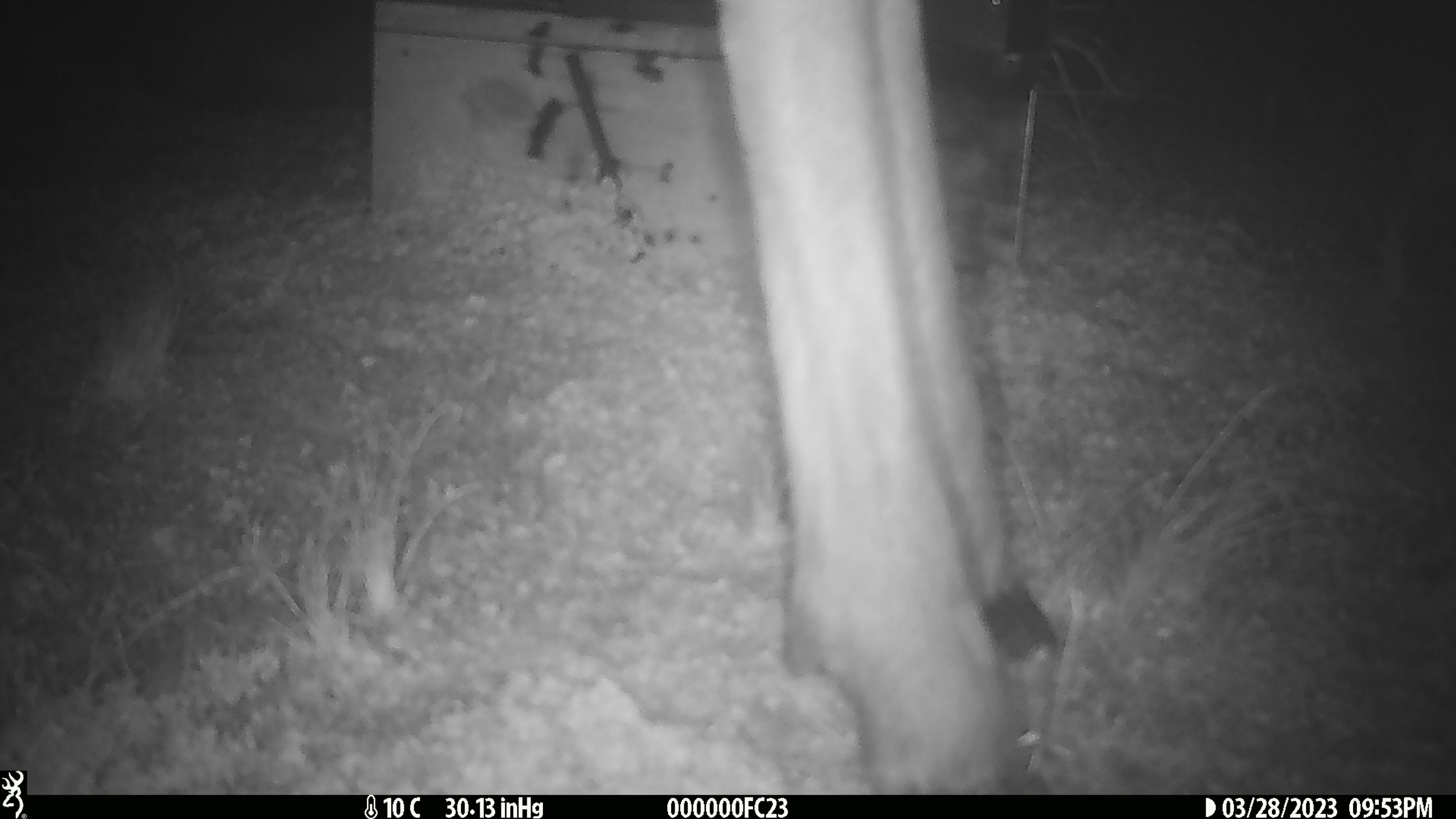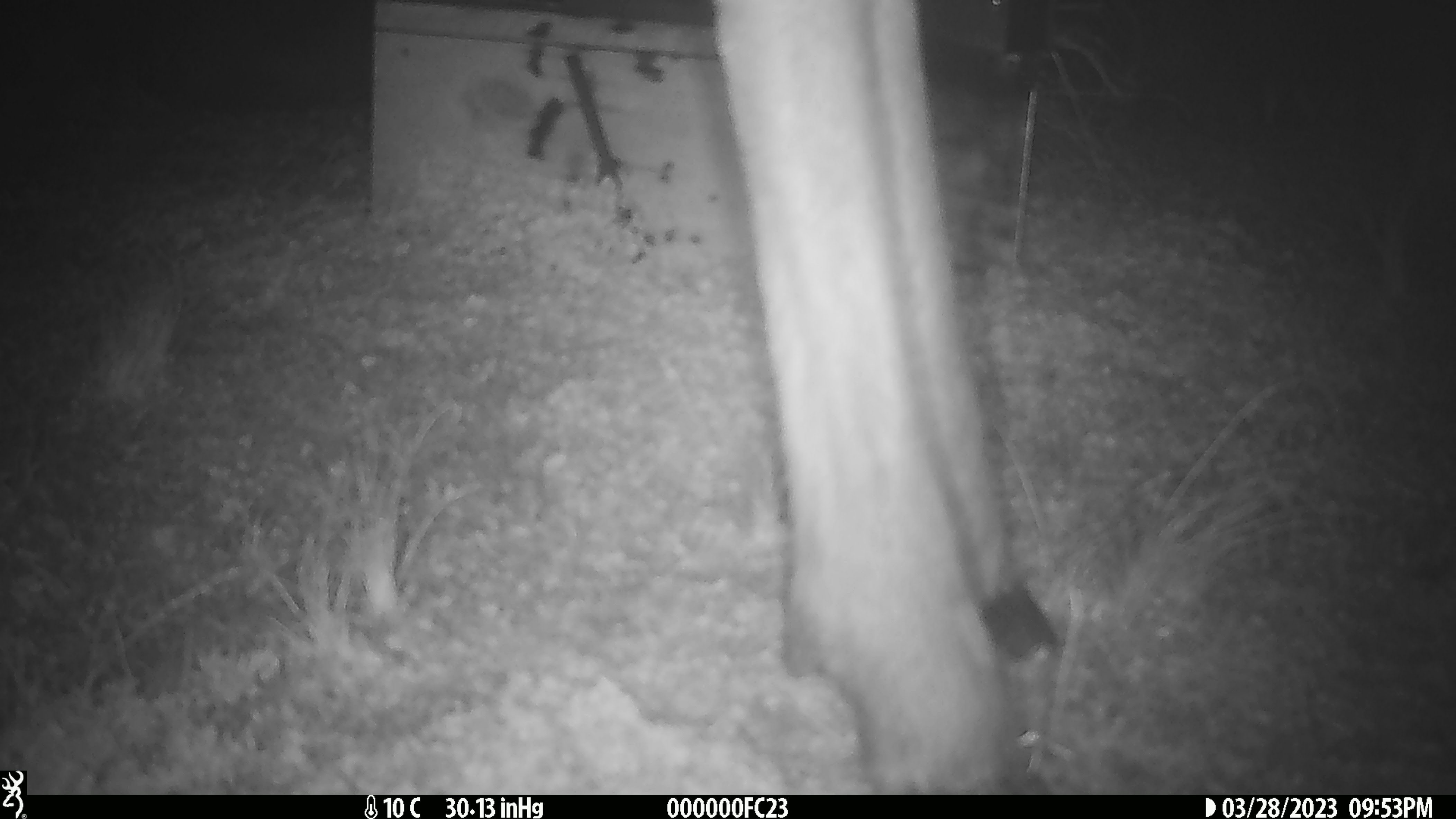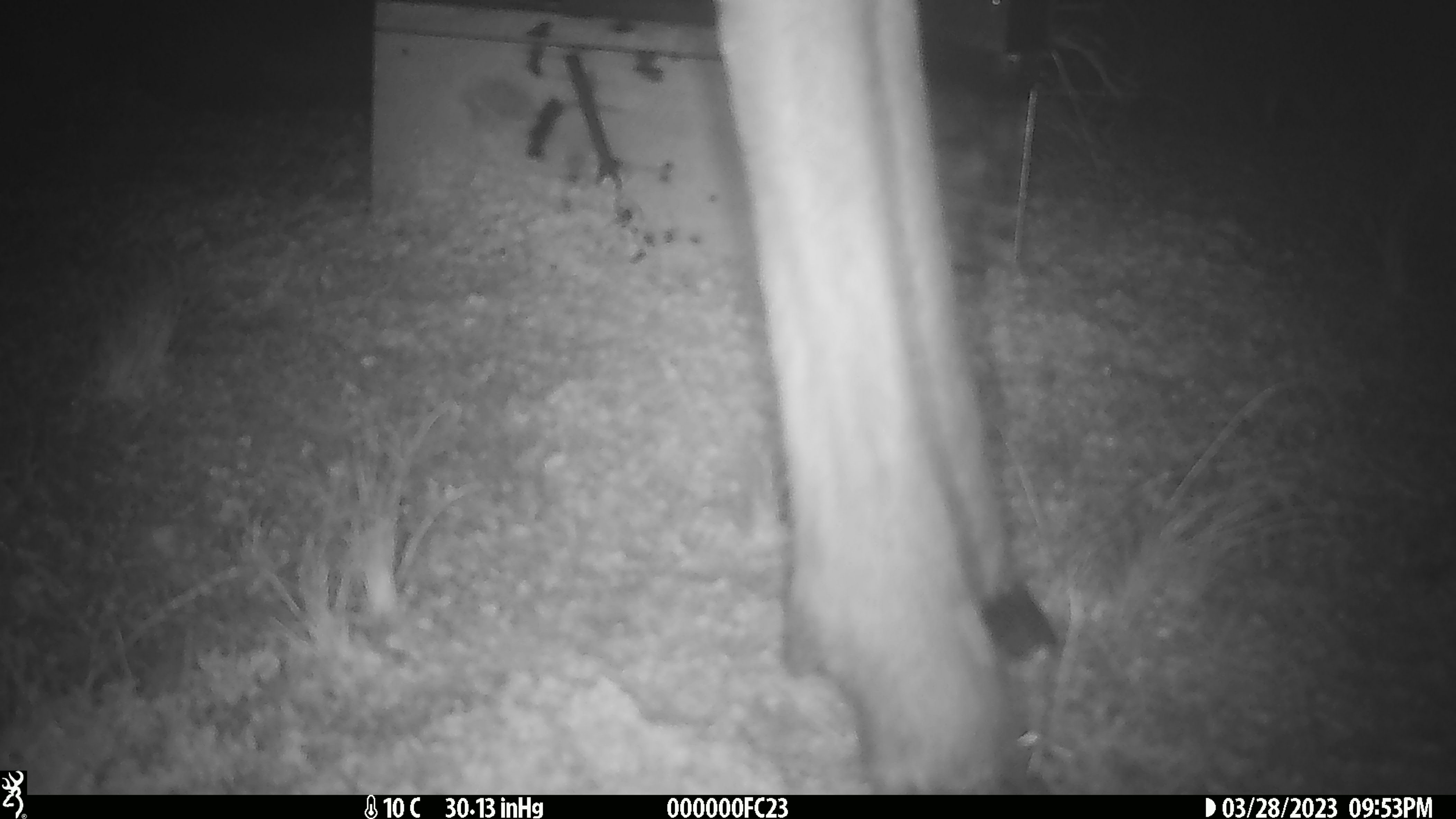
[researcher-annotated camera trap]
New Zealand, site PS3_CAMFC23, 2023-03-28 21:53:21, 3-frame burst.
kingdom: Animalia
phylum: Chordata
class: Mammalia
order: Artiodactyla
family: Cervidae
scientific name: Cervidae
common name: deer